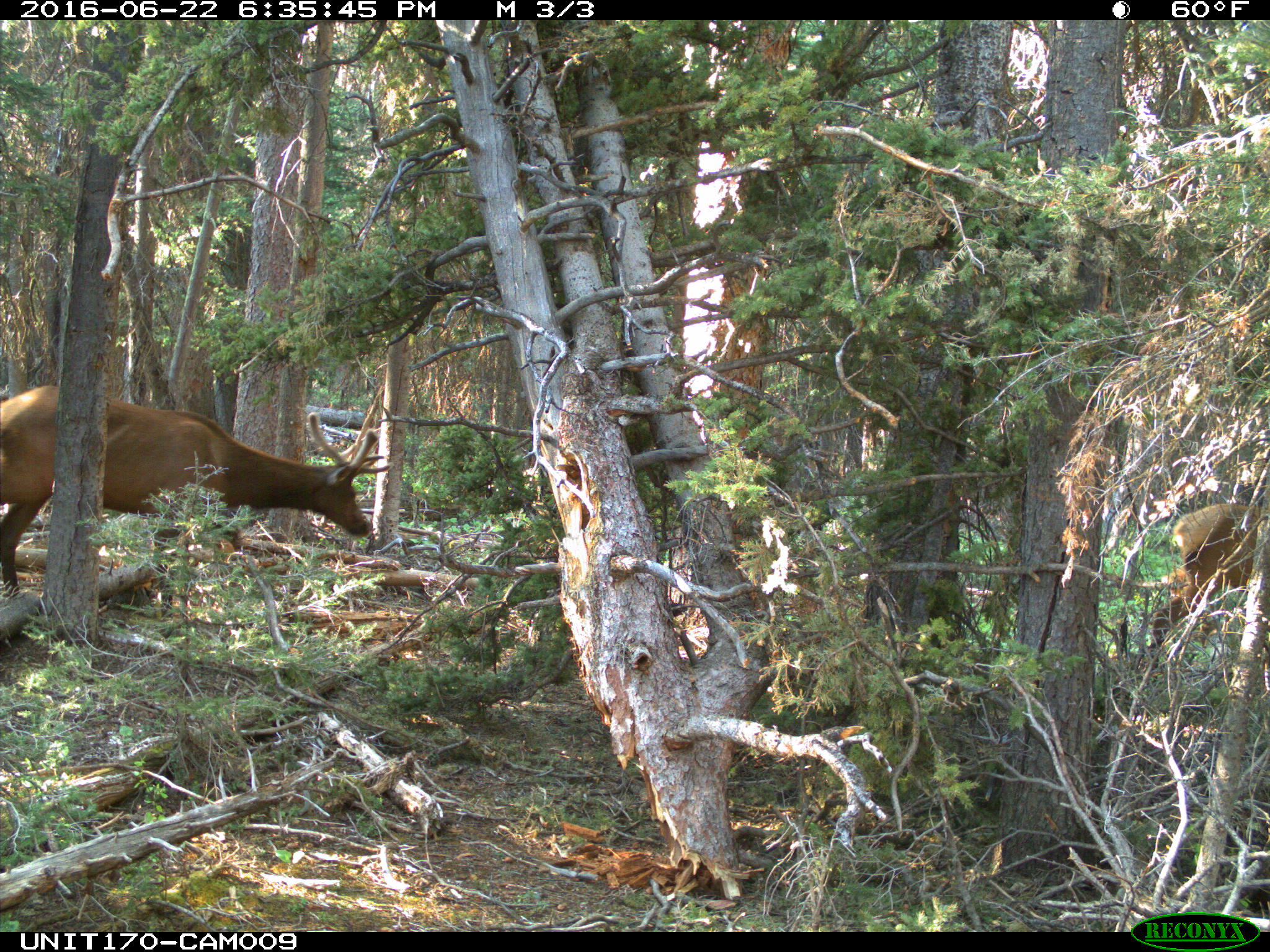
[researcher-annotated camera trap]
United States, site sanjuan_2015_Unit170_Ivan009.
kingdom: Animalia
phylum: Chordata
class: Mammalia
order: Artiodactyla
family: Cervidae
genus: Cervus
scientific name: Cervus elaphus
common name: red deer